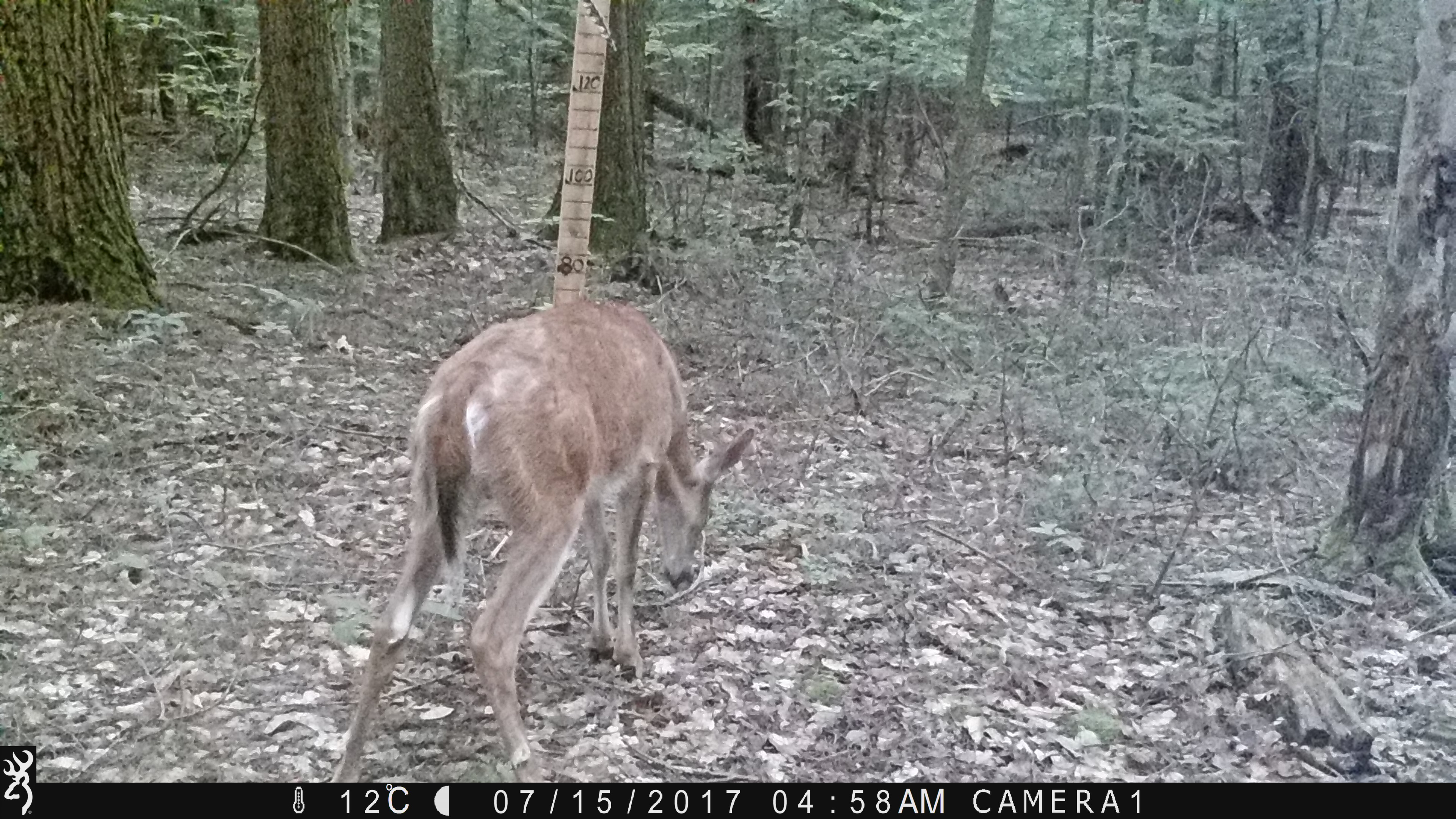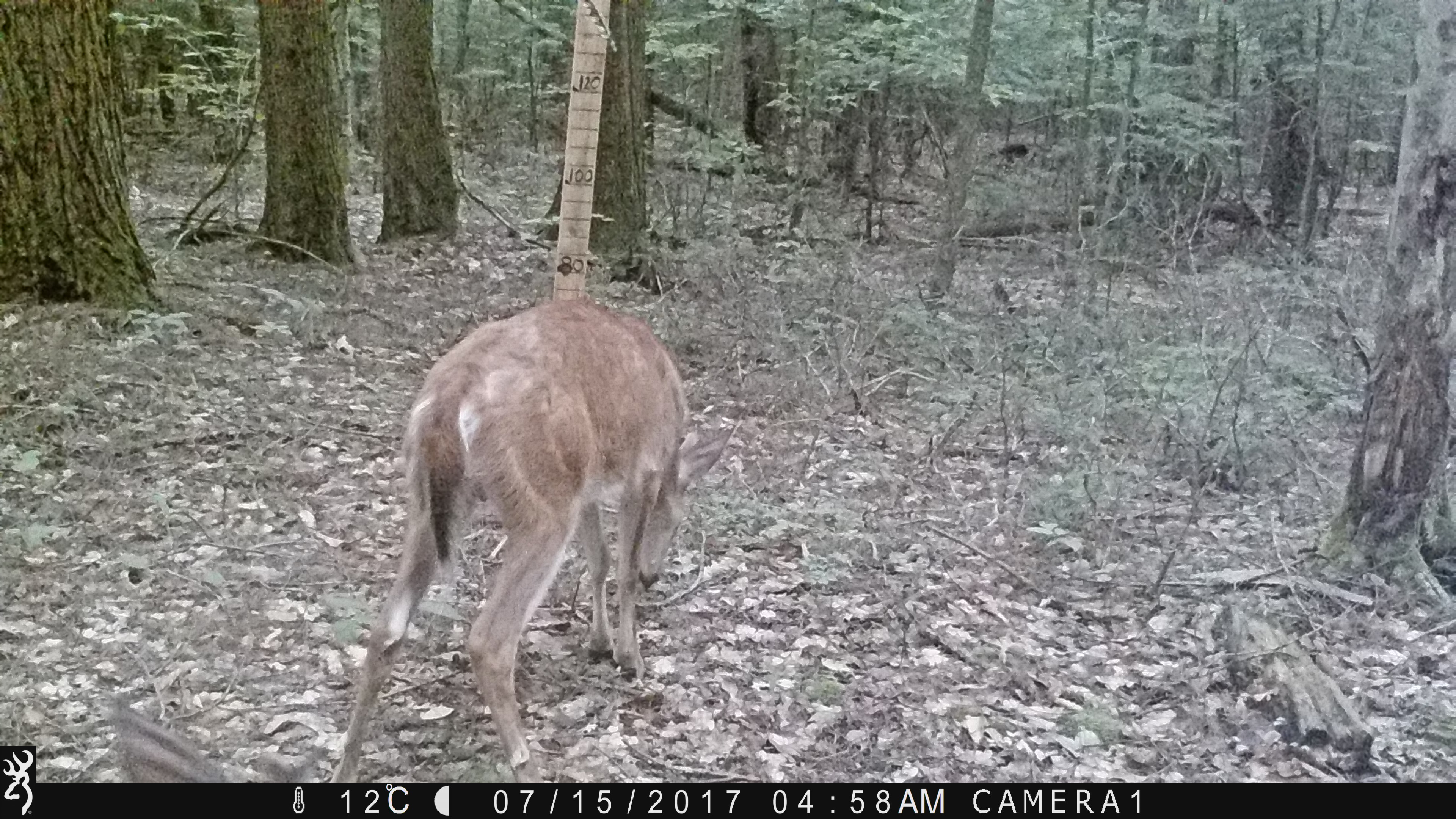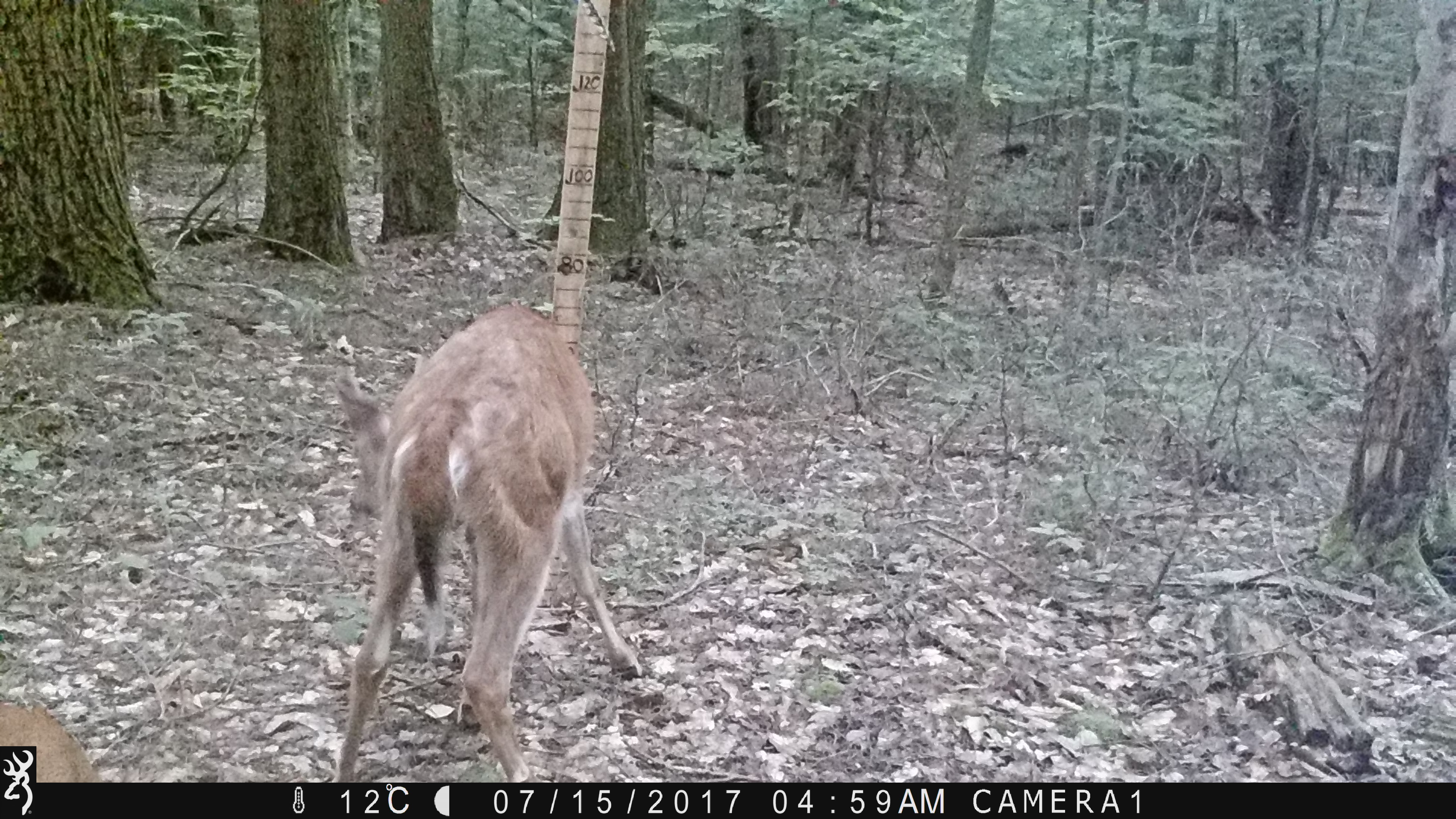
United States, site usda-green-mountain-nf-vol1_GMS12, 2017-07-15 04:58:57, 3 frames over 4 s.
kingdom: Animalia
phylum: Chordata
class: Mammalia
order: Artiodactyla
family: Cervidae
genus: Odocoileus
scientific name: Odocoileus virginianus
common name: white-tailed deer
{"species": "white-tailed deer (Odocoileus virginianus)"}